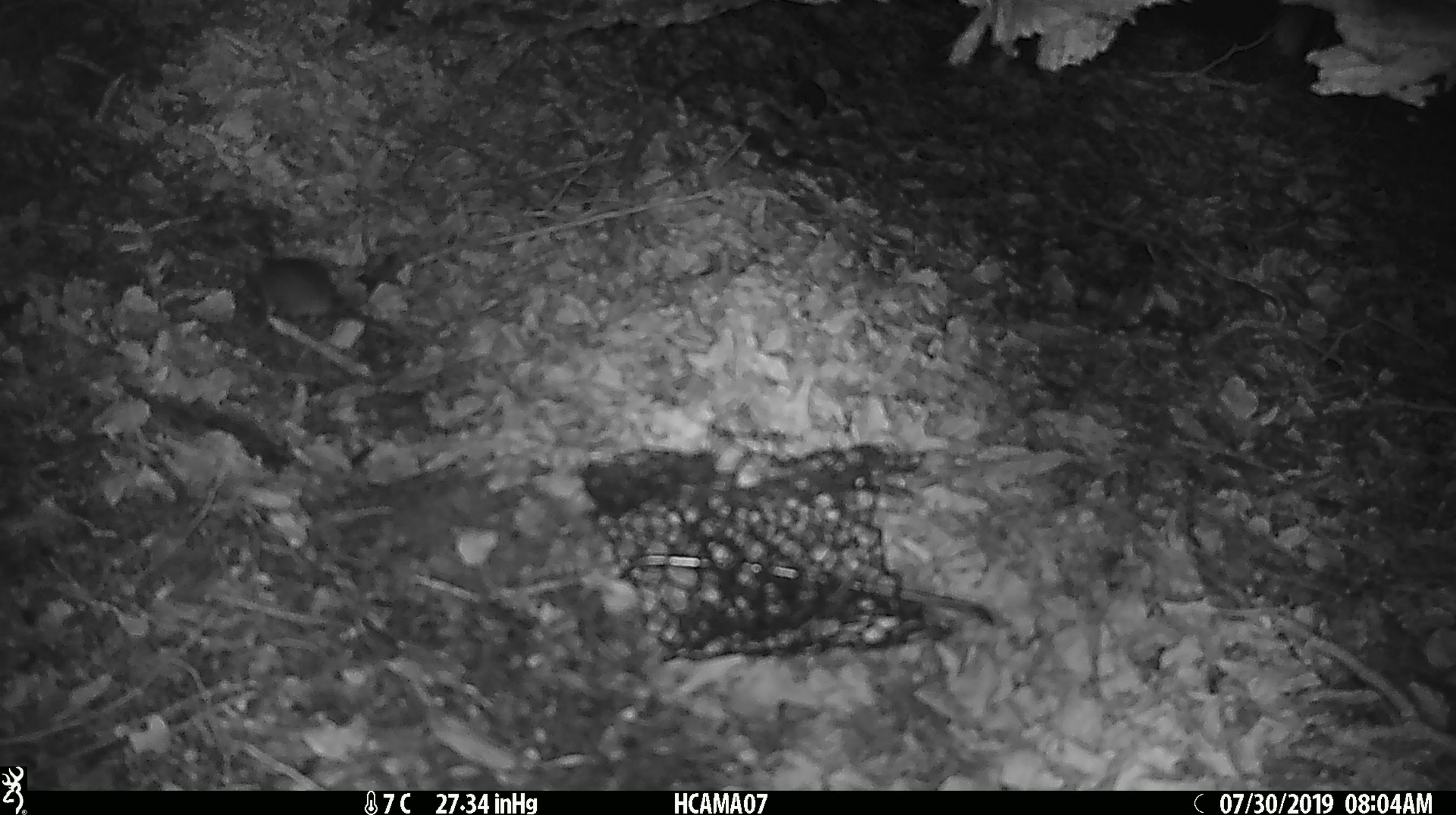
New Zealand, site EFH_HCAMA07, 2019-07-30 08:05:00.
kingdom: Animalia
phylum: Chordata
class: Mammalia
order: Rodentia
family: Muridae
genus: Mus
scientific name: Mus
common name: mouse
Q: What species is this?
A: Mouse (Mus).